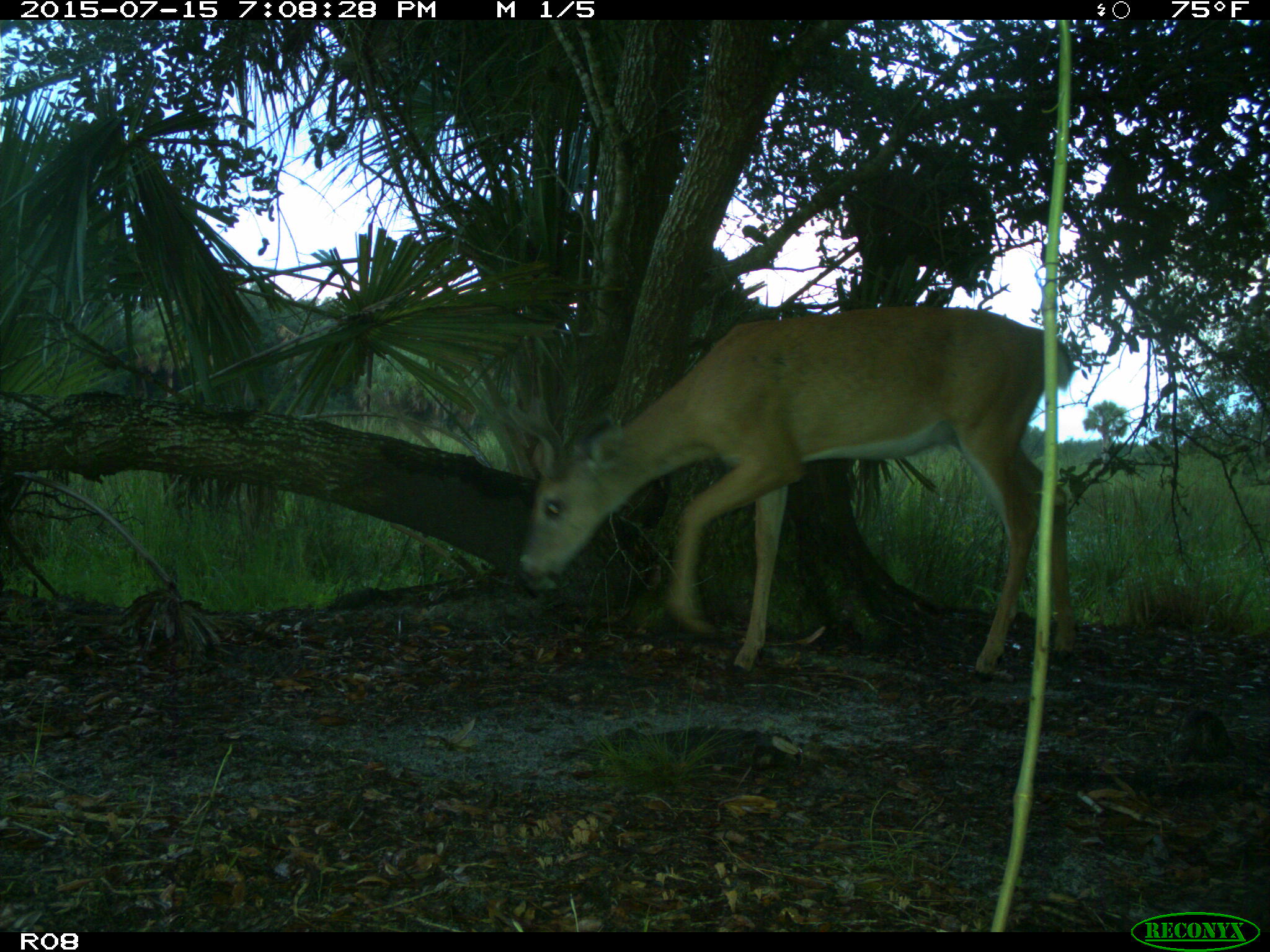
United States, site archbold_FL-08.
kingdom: Animalia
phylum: Chordata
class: Mammalia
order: Artiodactyla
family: Cervidae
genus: Odocoileus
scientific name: Odocoileus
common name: deer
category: unidentified deer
Unidentified deer (deer) (Odocoileus).